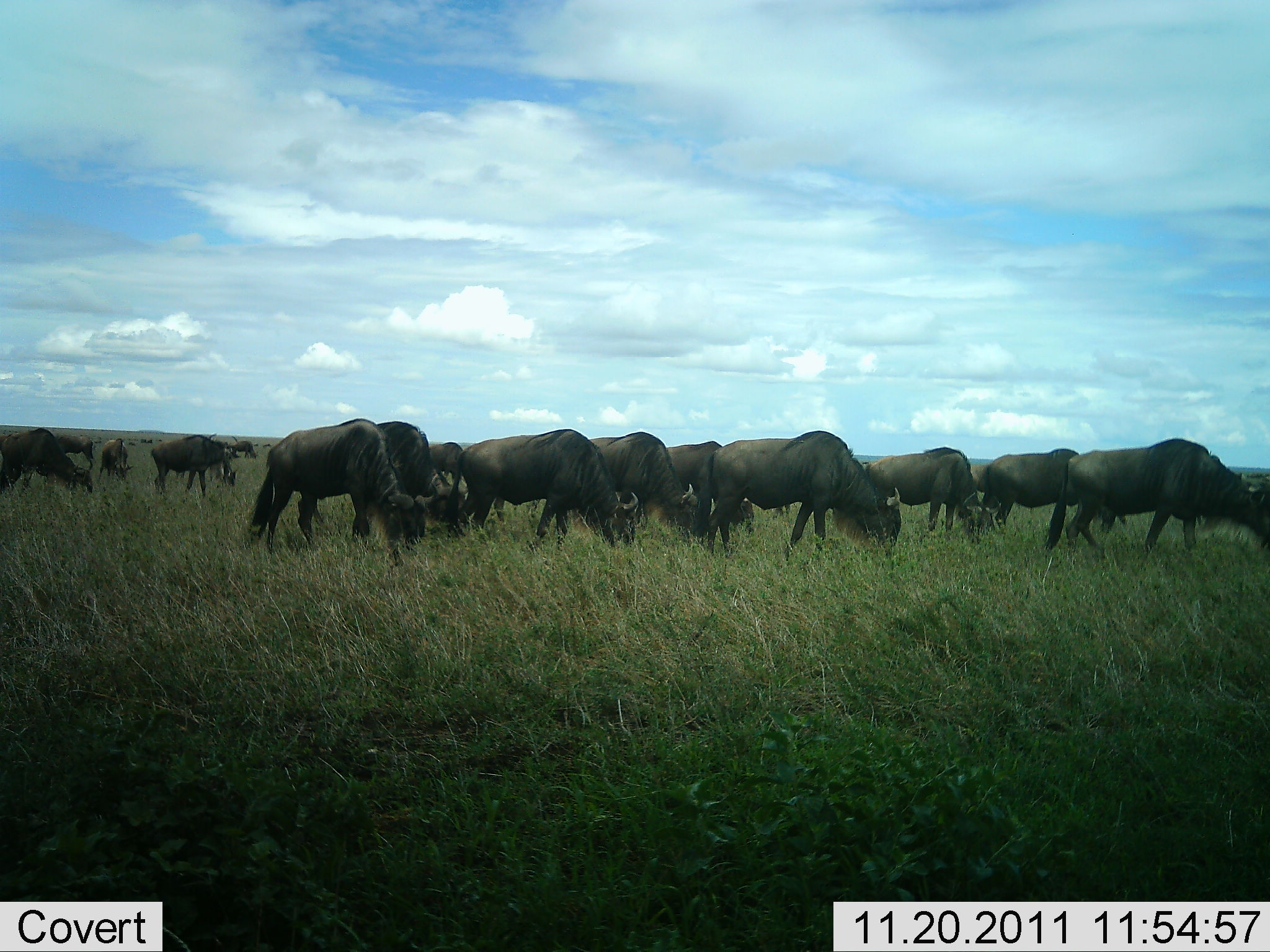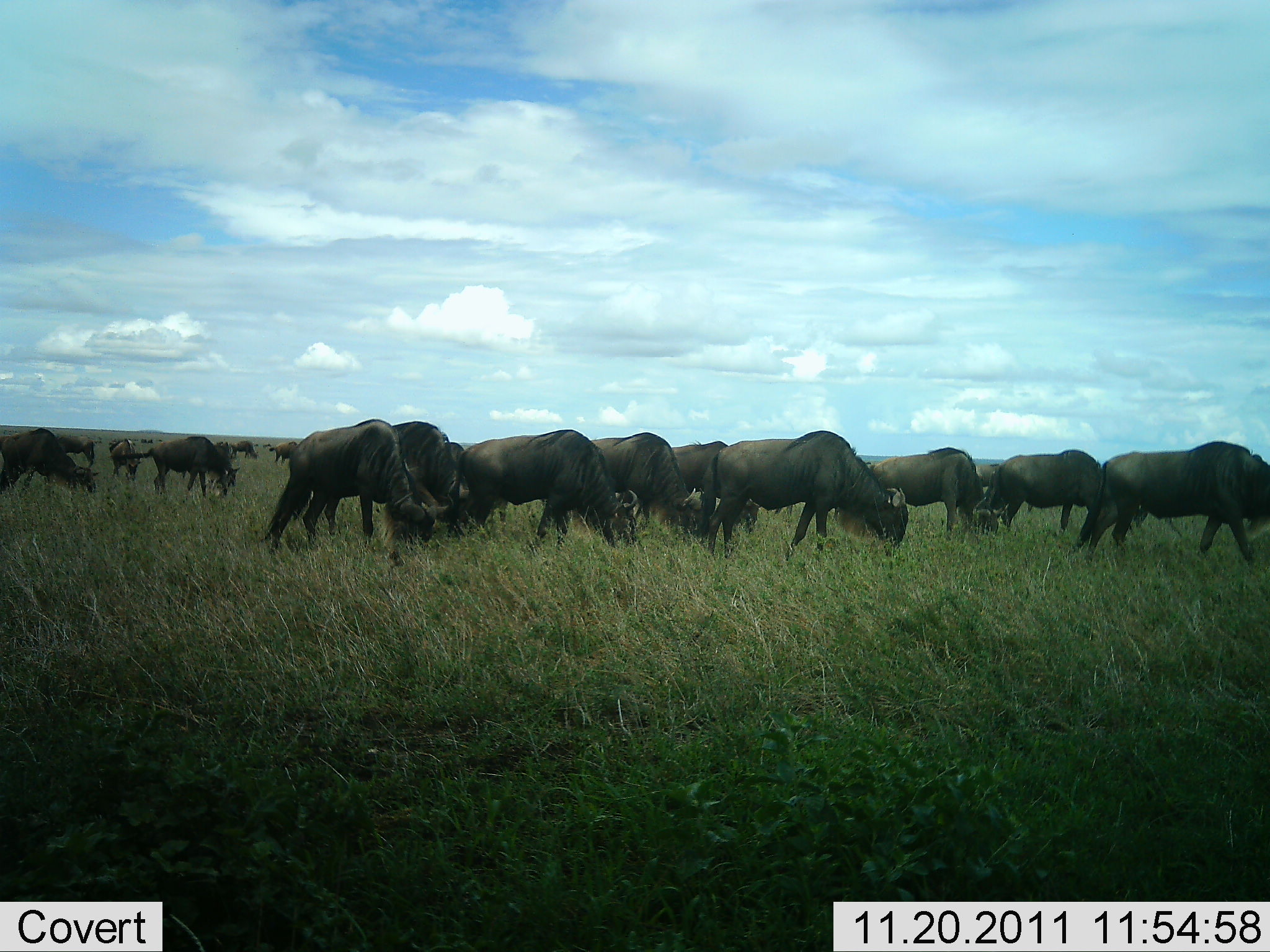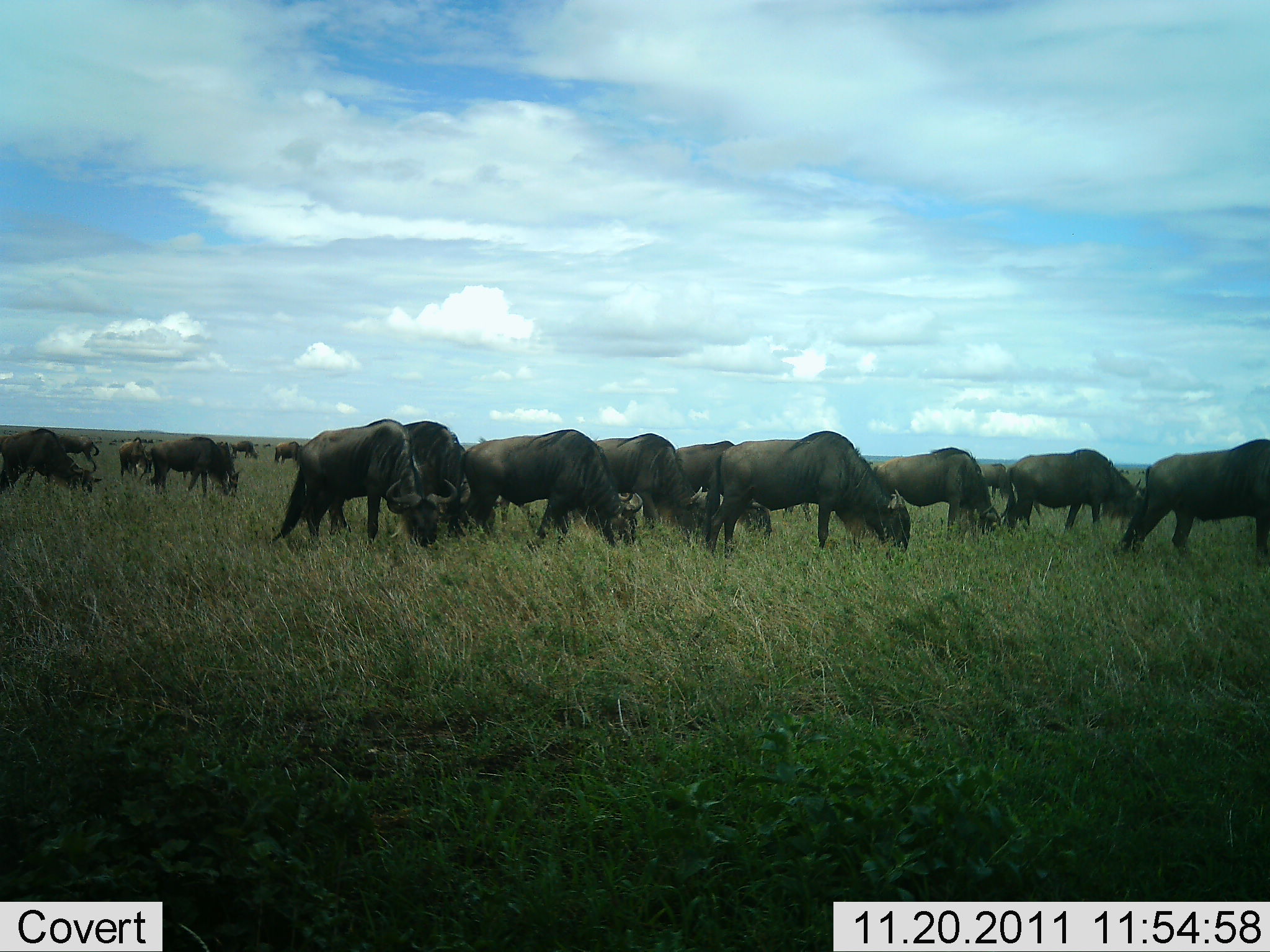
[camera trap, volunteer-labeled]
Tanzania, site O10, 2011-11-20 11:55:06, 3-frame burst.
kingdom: Animalia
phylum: Chordata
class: Mammalia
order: Artiodactyla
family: Bovidae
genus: Connochaetes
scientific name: Connochaetes taurinus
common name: blue wildebeest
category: wildebeest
Wildebeest (blue wildebeest) (Connochaetes taurinus), count 11-50. Behavior (volunteer vote fractions): standing 27%, resting 0%, moving 45%, interacting 0%. Young present (vote fraction): 0%. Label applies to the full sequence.